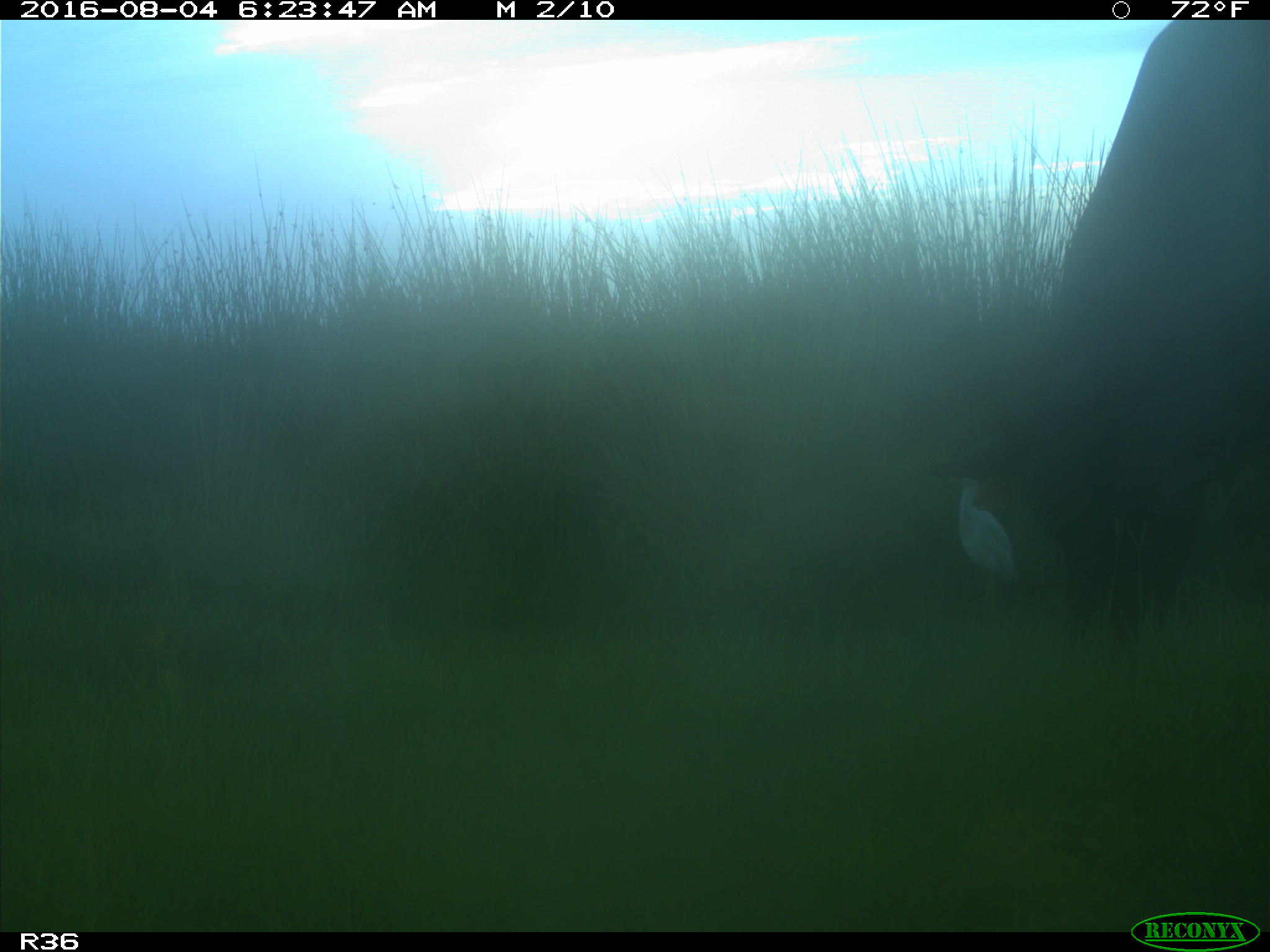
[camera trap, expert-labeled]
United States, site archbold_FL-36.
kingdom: Animalia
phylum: Chordata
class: Mammalia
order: Artiodactyla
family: Bovidae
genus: Bos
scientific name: Bos taurus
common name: domestic cow